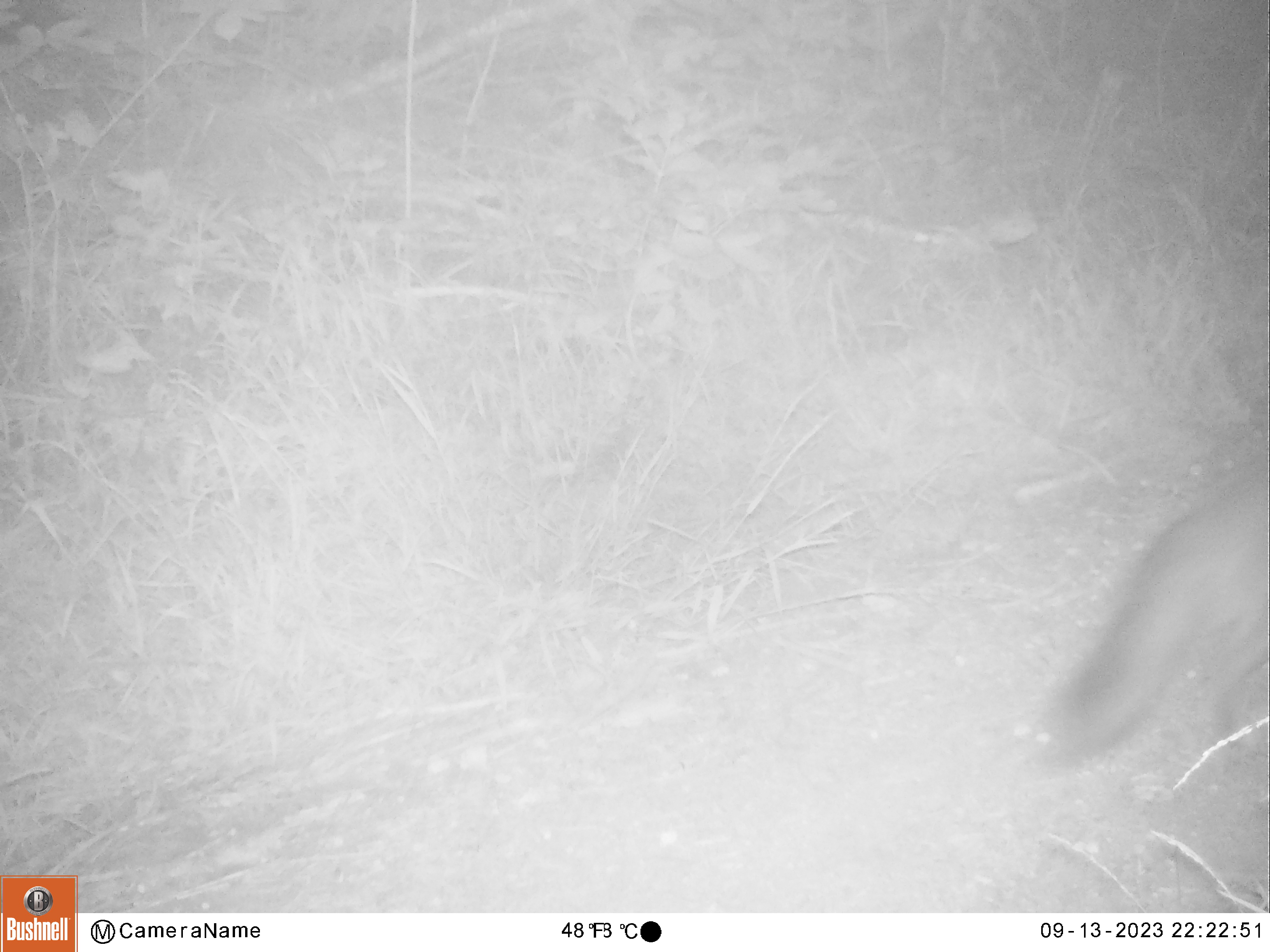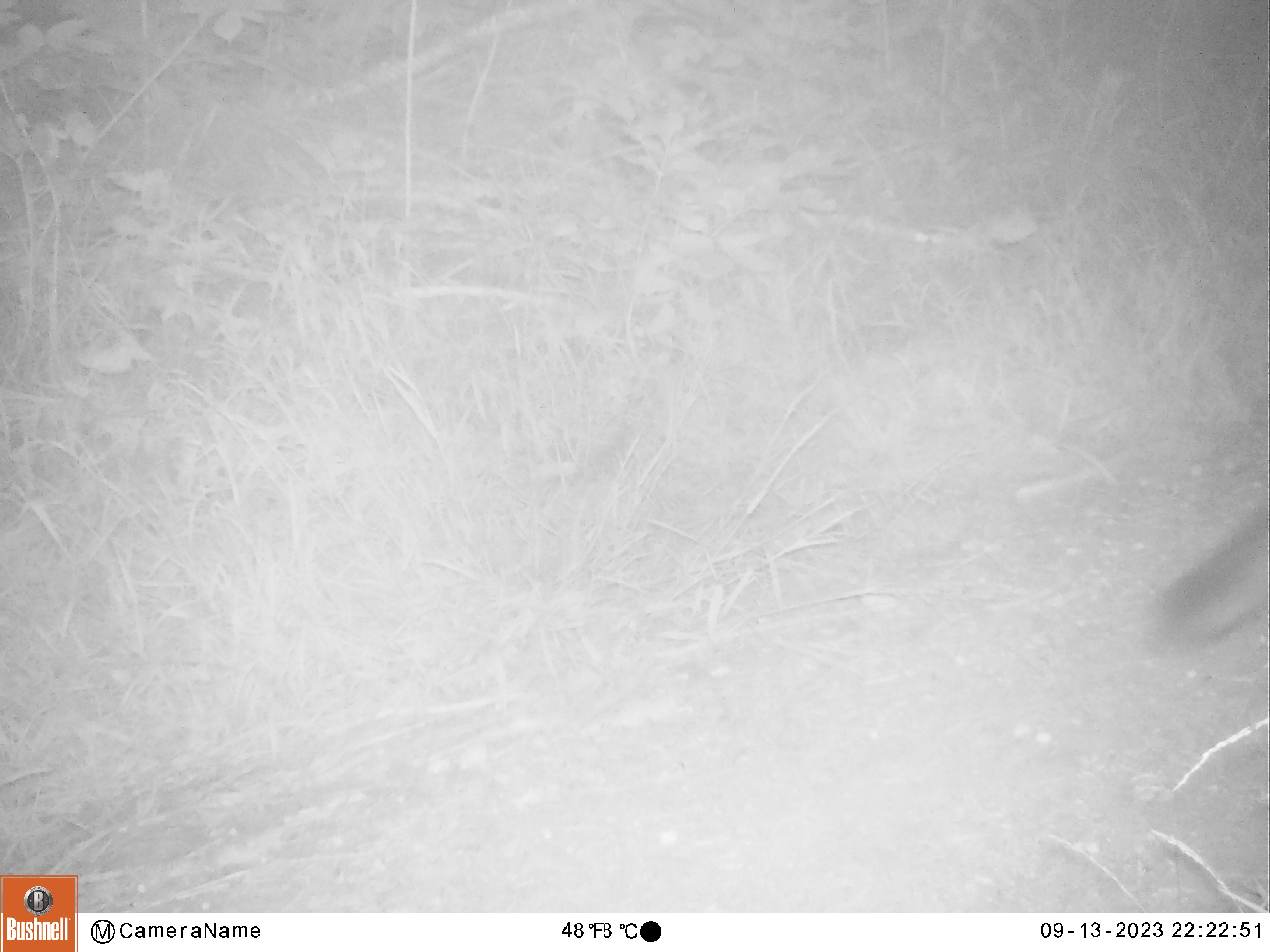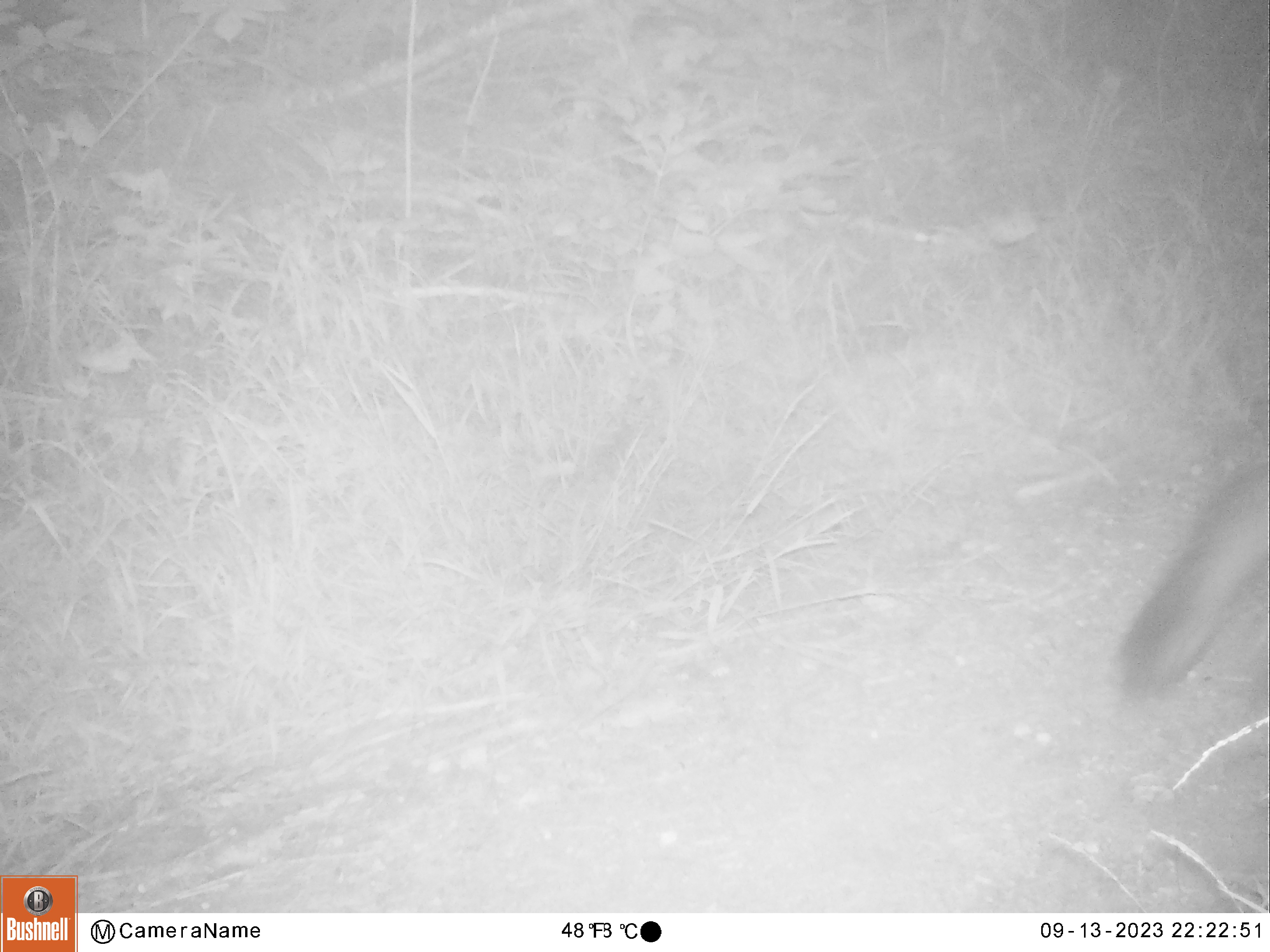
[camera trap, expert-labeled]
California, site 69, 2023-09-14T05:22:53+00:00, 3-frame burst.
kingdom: Animalia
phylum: Chordata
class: Mammalia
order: Carnivora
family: Canidae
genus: Urocyon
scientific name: Urocyon cinereoargenteus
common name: gray fox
Gray fox (Urocyon cinereoargenteus).